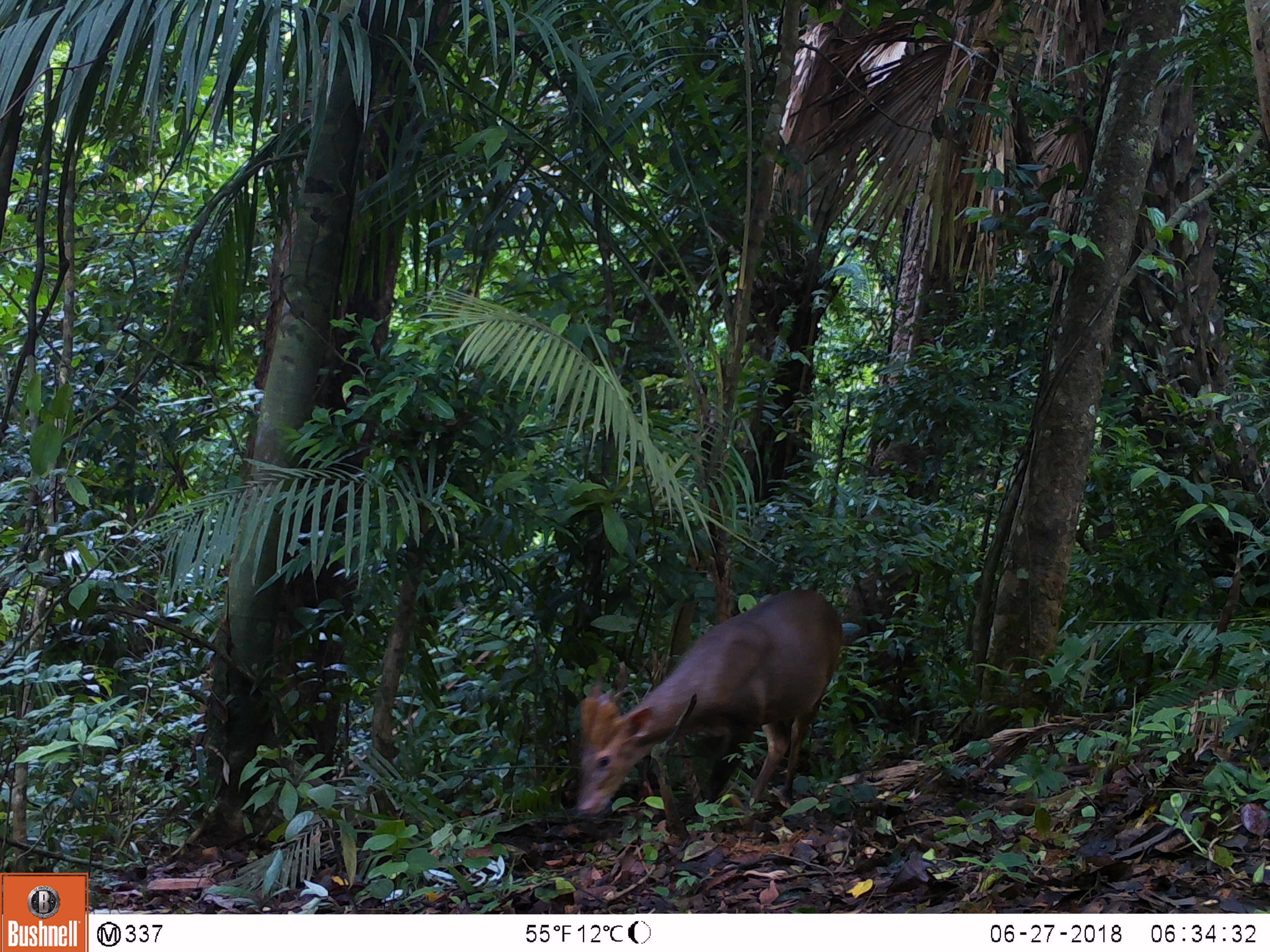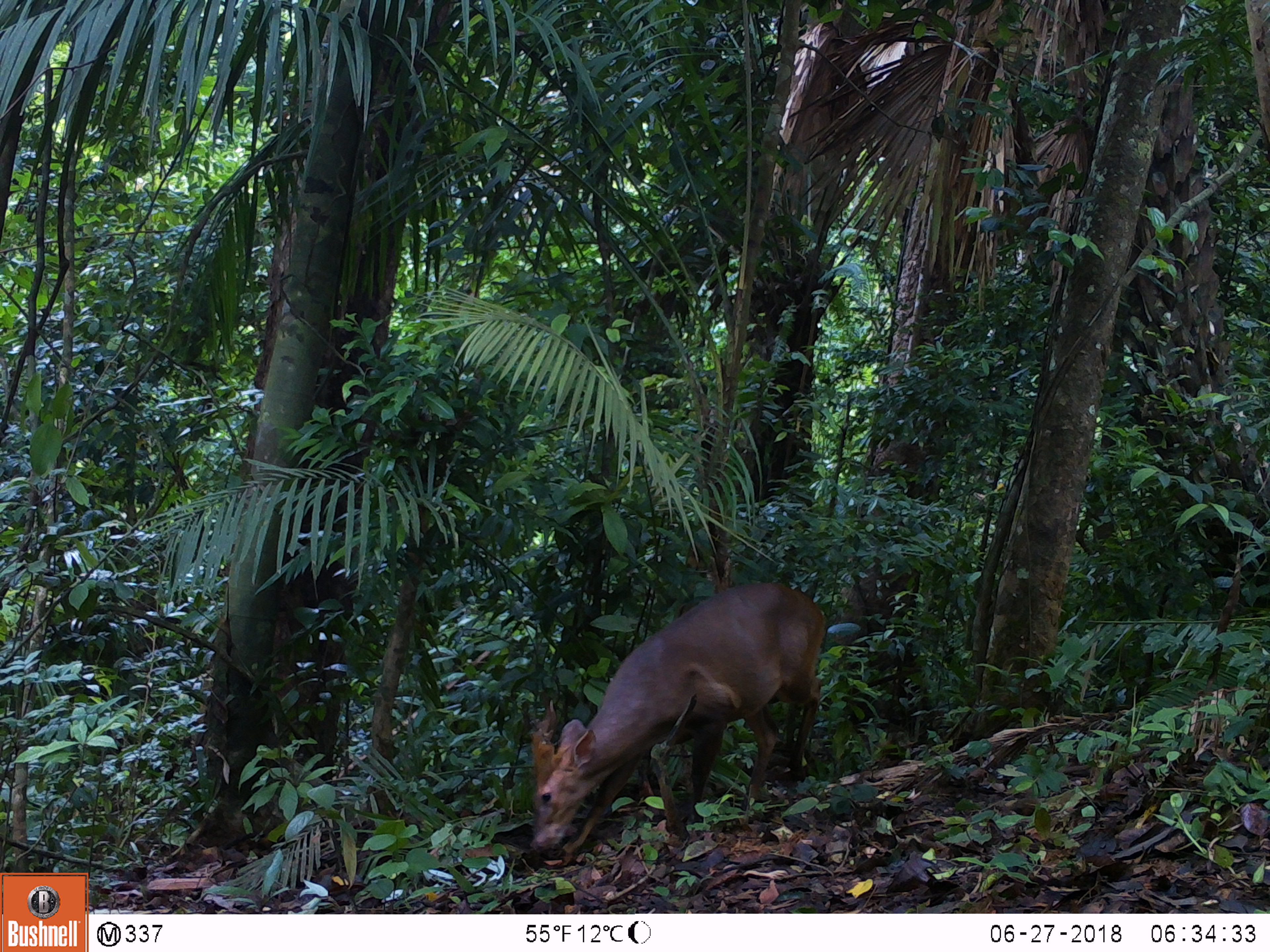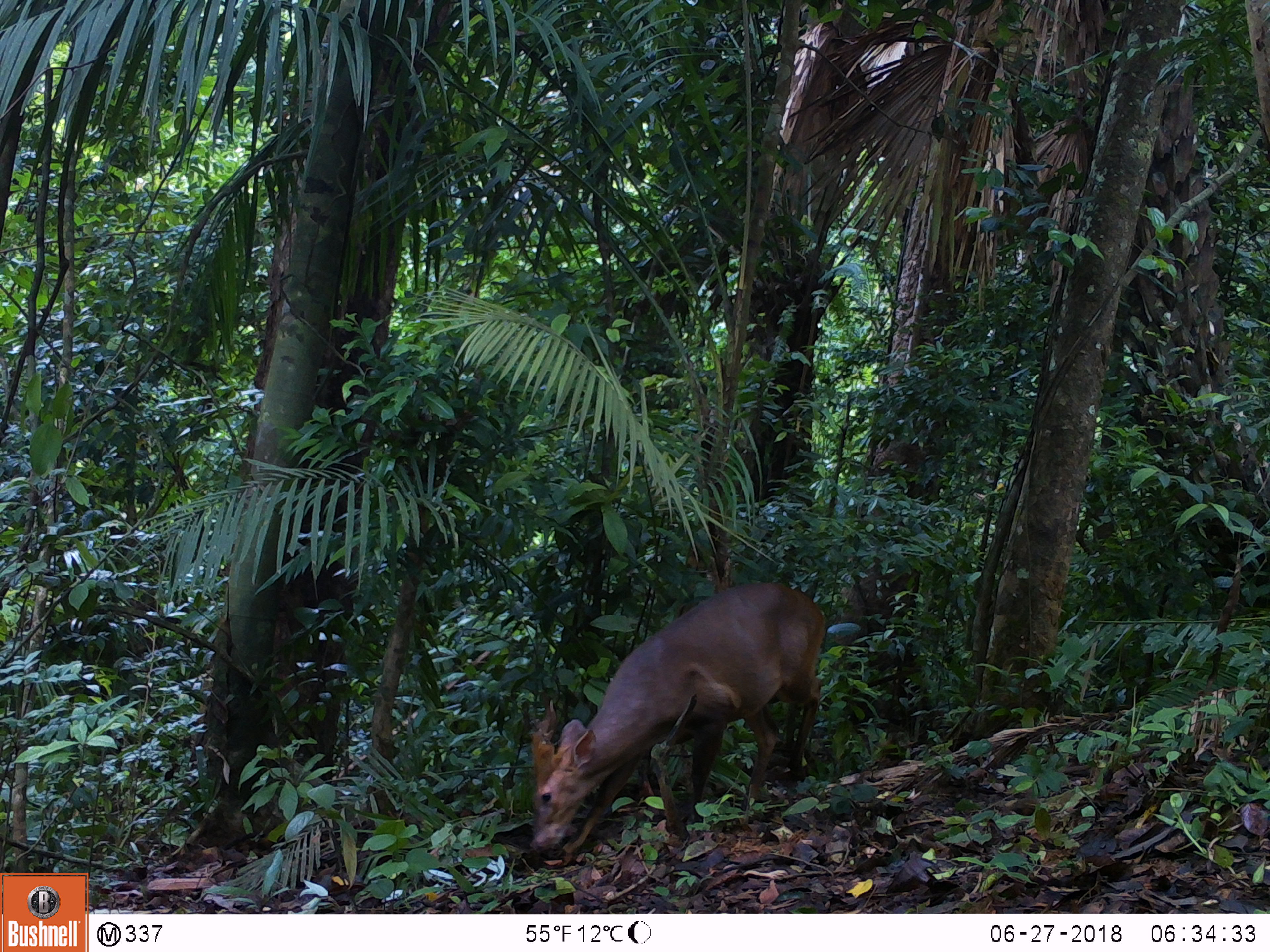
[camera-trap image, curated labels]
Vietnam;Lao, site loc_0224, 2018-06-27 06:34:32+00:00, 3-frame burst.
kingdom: Animalia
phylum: Chordata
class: Aves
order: Galliformes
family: Phasianidae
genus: Gallus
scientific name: Gallus gallus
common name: red junglefowl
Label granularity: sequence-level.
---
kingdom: Animalia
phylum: Chordata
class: Mammalia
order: Artiodactyla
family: Cervidae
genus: Muntiacus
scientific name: Muntiacus vuquangensis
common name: large-antlered muntjac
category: large antlered muntjac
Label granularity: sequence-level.